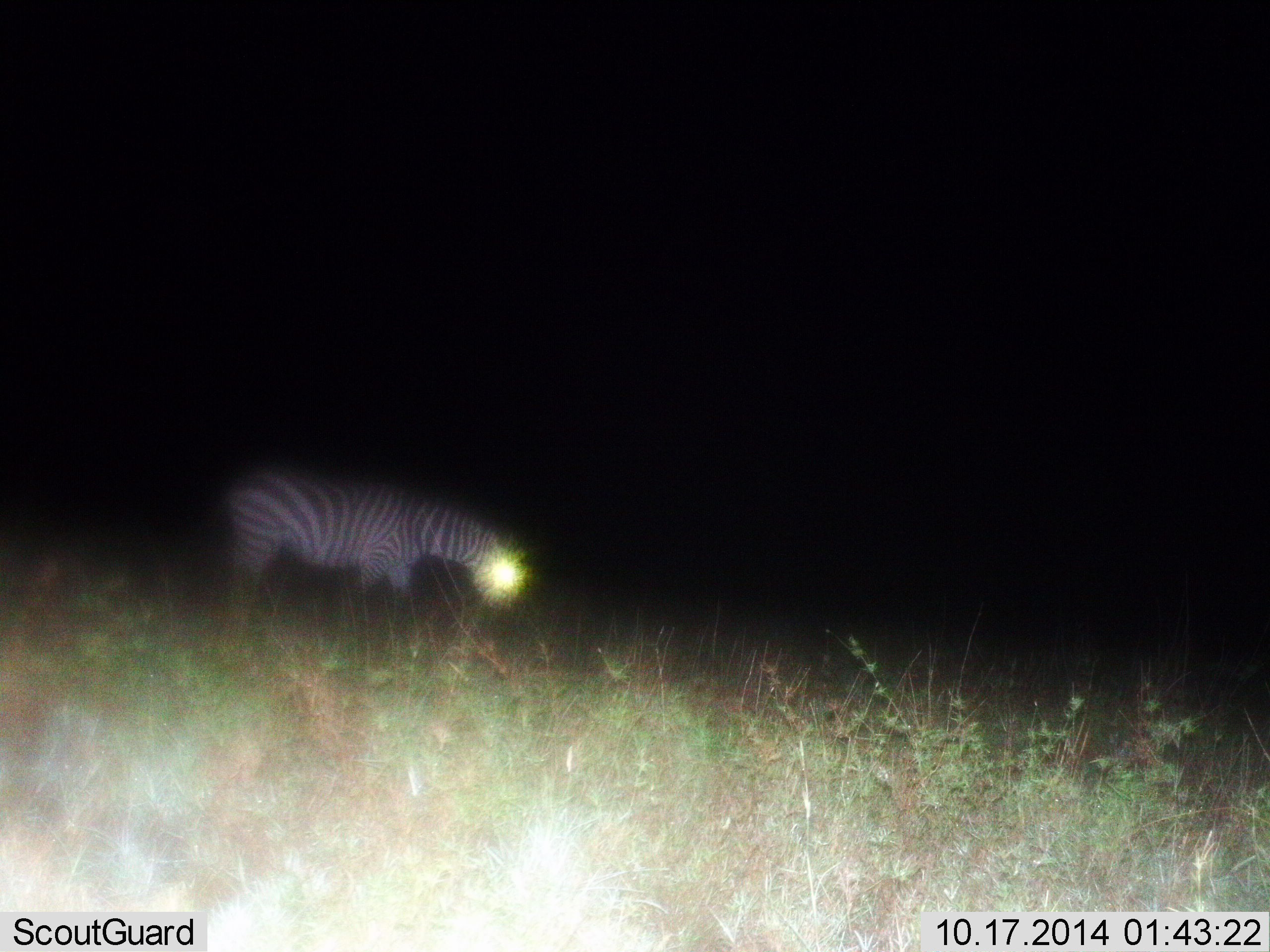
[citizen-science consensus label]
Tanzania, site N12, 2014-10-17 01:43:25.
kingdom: Animalia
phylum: Chordata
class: Mammalia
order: Perissodactyla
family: Equidae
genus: Equus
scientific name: Equus quagga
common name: plains zebra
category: zebra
Zebra (plains zebra) (Equus quagga), count 1. Behavior (volunteer vote fractions): standing 70%, resting 0%, moving 20%, interacting 0%. Young present (vote fraction): 0%. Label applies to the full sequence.